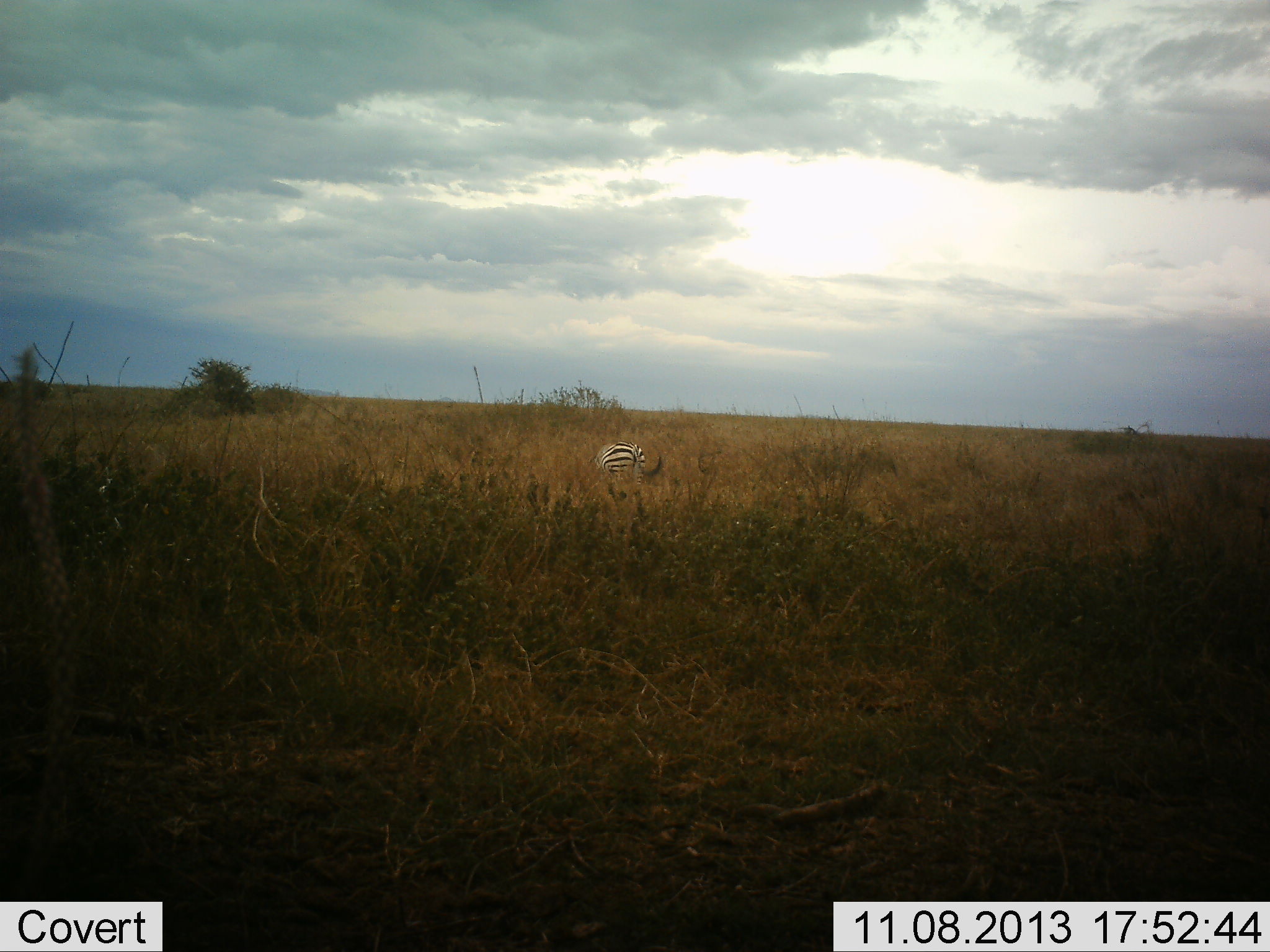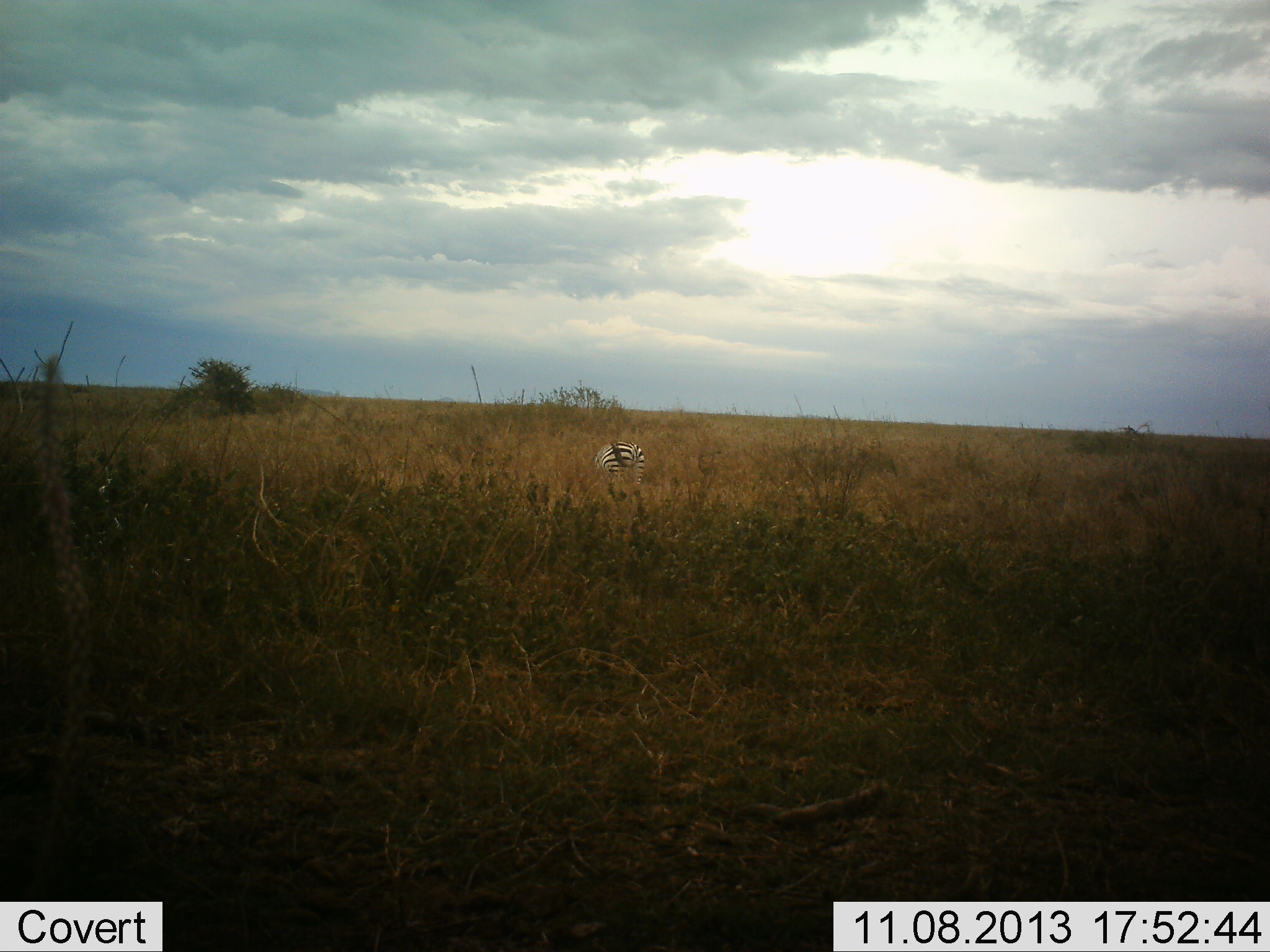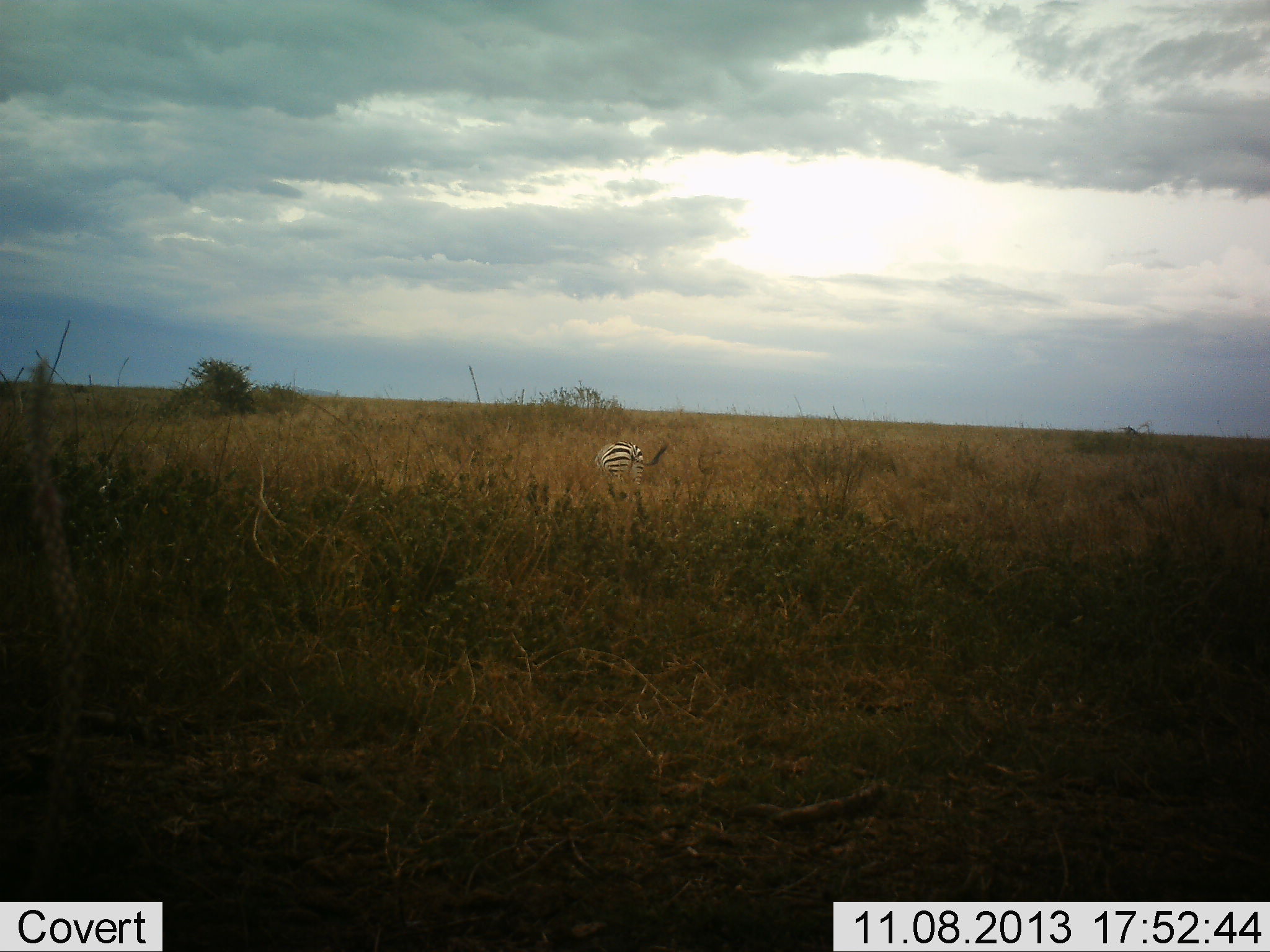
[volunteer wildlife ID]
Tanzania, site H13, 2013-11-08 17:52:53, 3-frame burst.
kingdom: Animalia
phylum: Chordata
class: Mammalia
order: Perissodactyla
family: Equidae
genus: Equus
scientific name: Equus quagga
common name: plains zebra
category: zebra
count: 1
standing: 30%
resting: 0%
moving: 0%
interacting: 0%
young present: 0%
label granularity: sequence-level